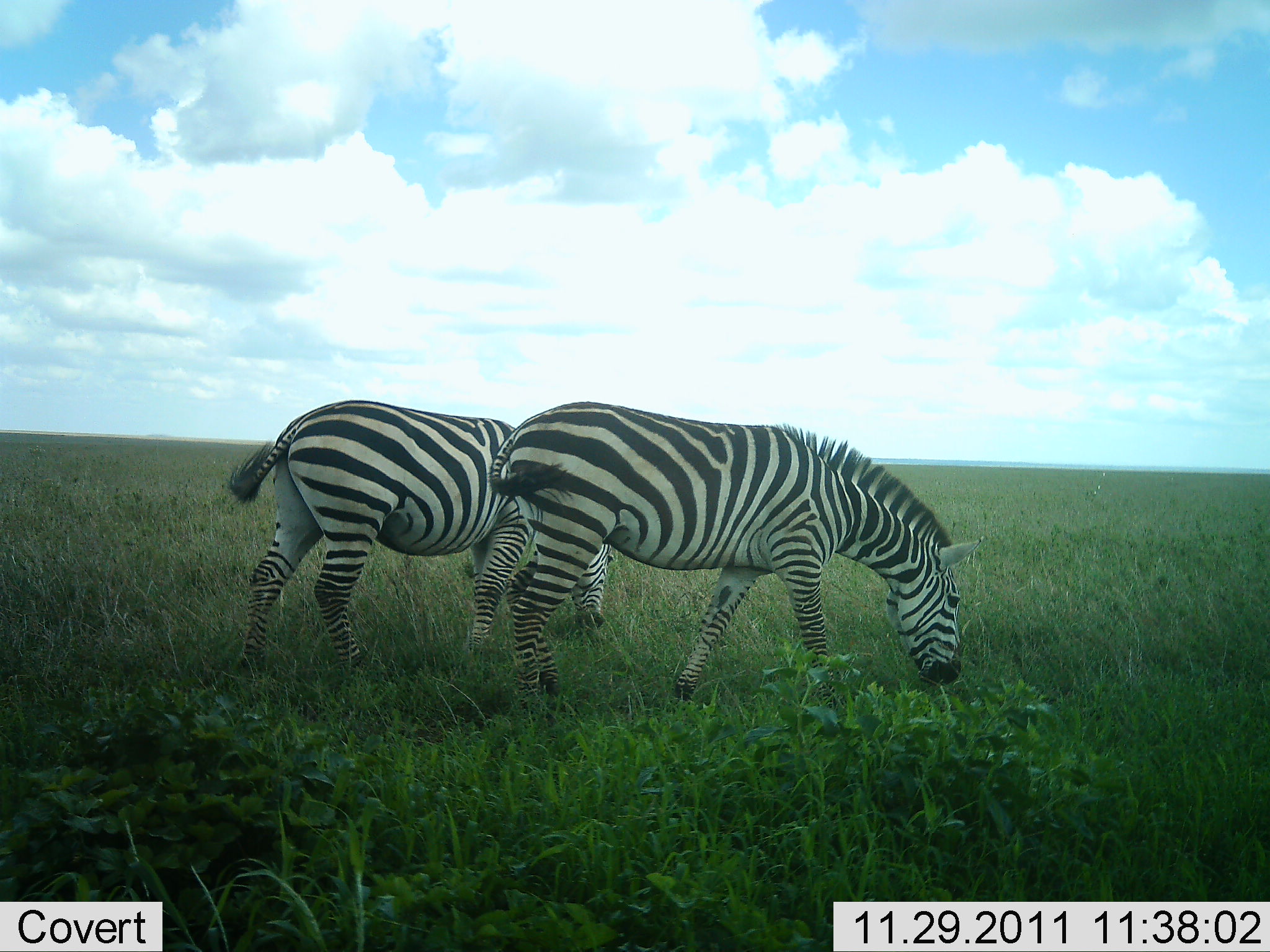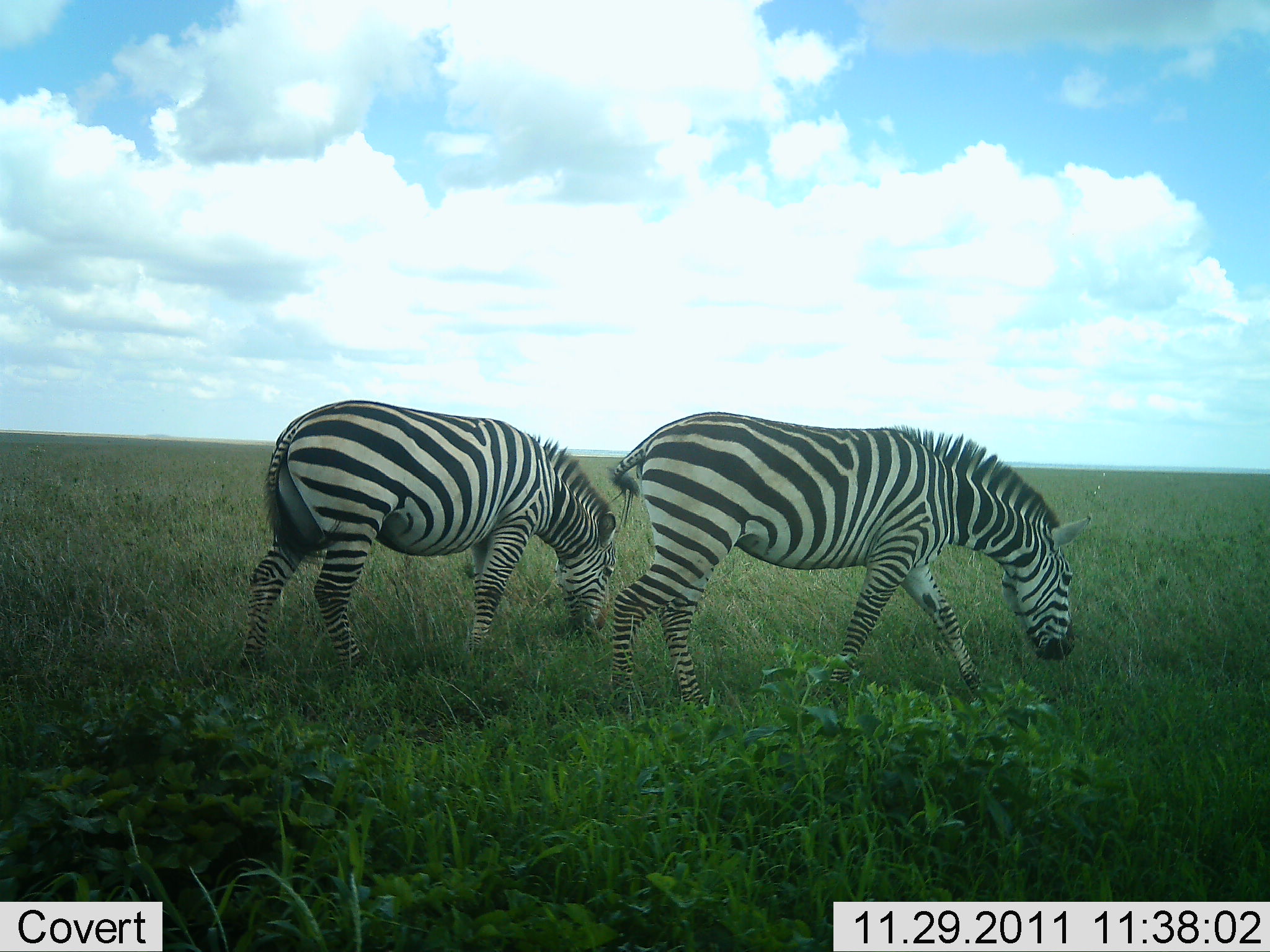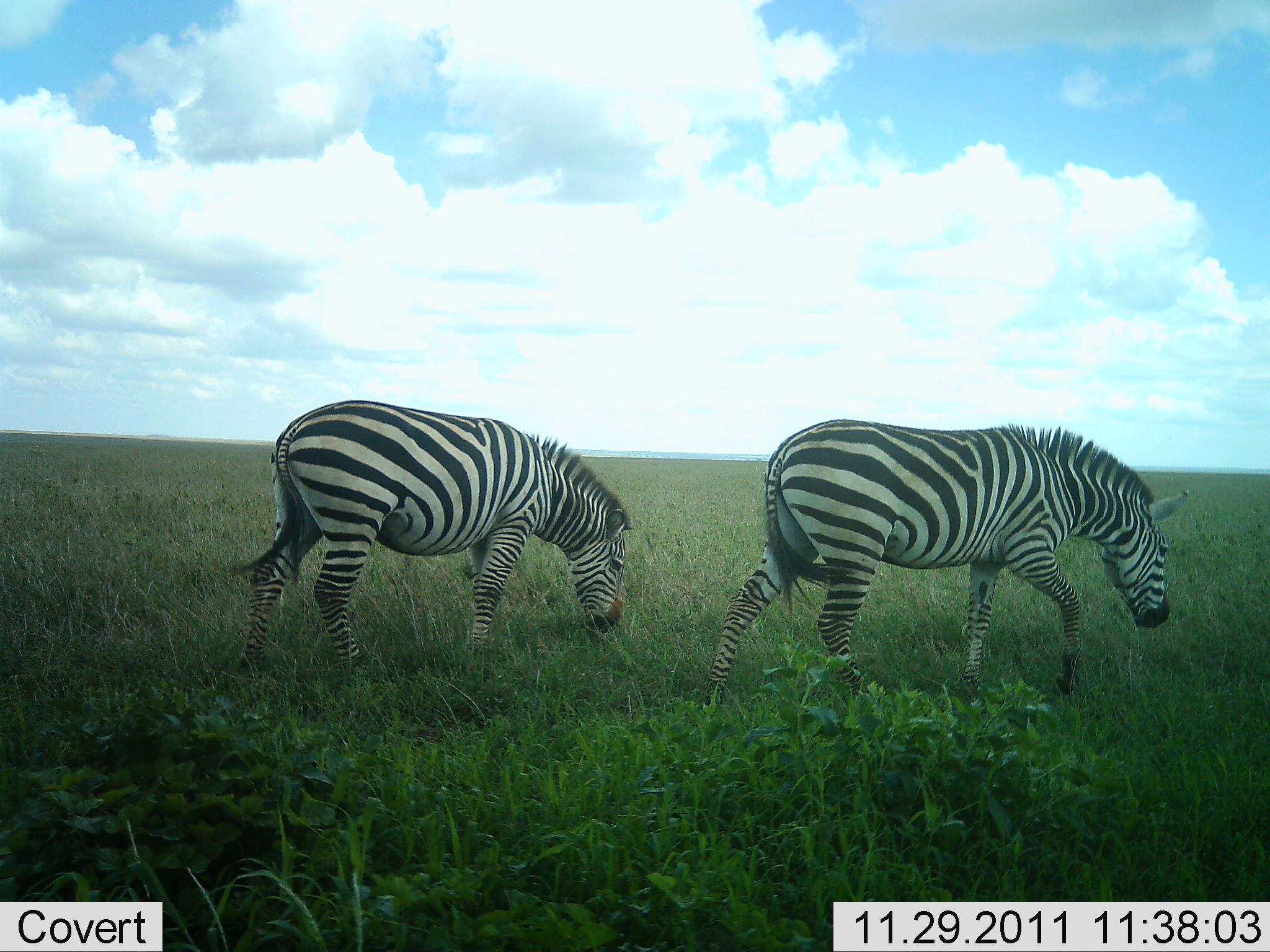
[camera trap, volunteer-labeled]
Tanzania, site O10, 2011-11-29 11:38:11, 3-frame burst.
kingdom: Animalia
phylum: Chordata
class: Mammalia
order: Perissodactyla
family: Equidae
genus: Equus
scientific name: Equus quagga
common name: plains zebra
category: zebra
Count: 2.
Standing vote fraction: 25%.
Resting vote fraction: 0%.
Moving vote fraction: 67%.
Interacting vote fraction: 0%.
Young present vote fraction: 0%.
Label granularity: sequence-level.